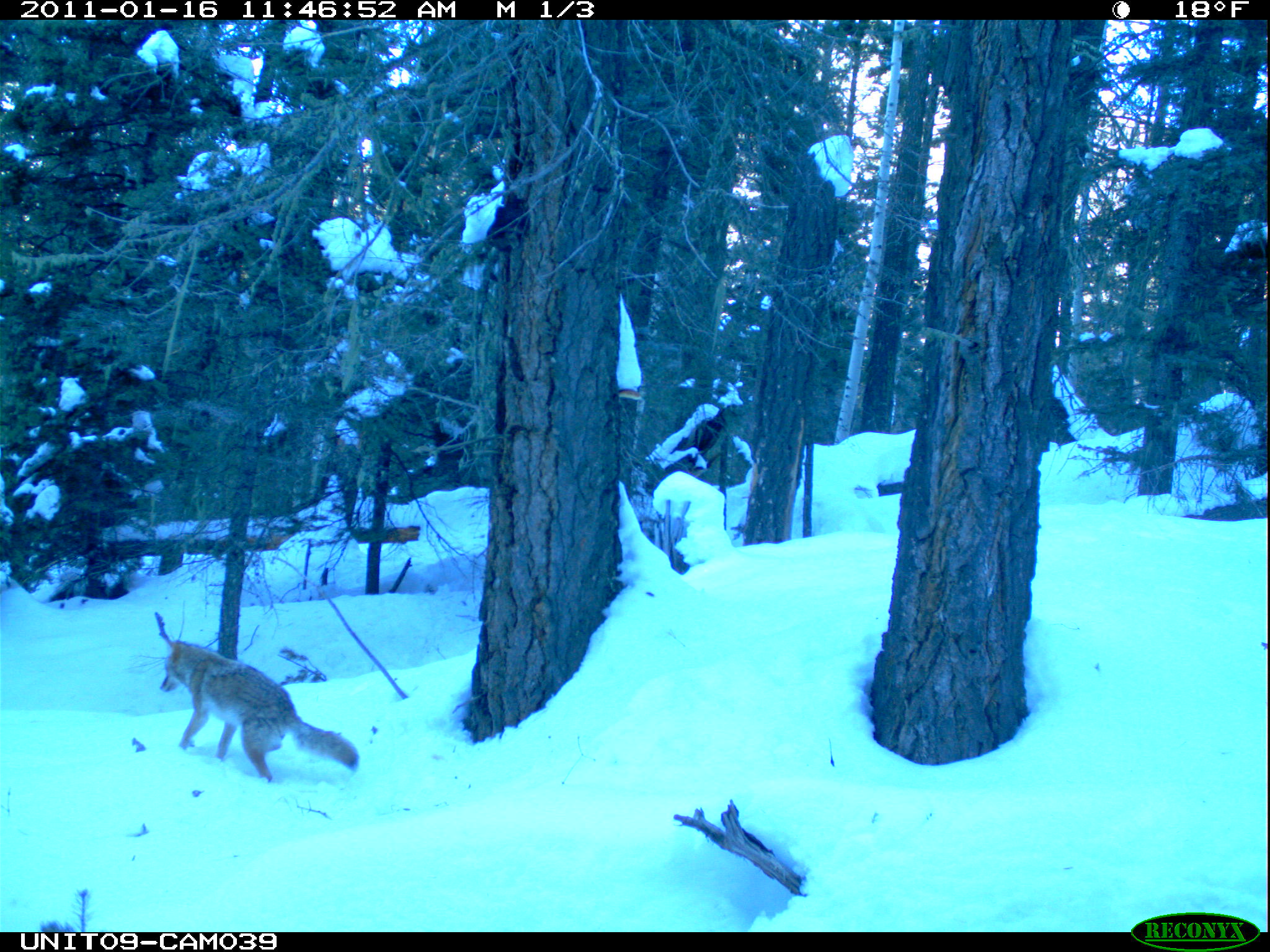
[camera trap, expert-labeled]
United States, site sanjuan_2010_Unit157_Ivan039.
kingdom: Animalia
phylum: Chordata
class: Mammalia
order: Carnivora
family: Canidae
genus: Canis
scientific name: Canis latrans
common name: coyote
Canis latrans (coyote).